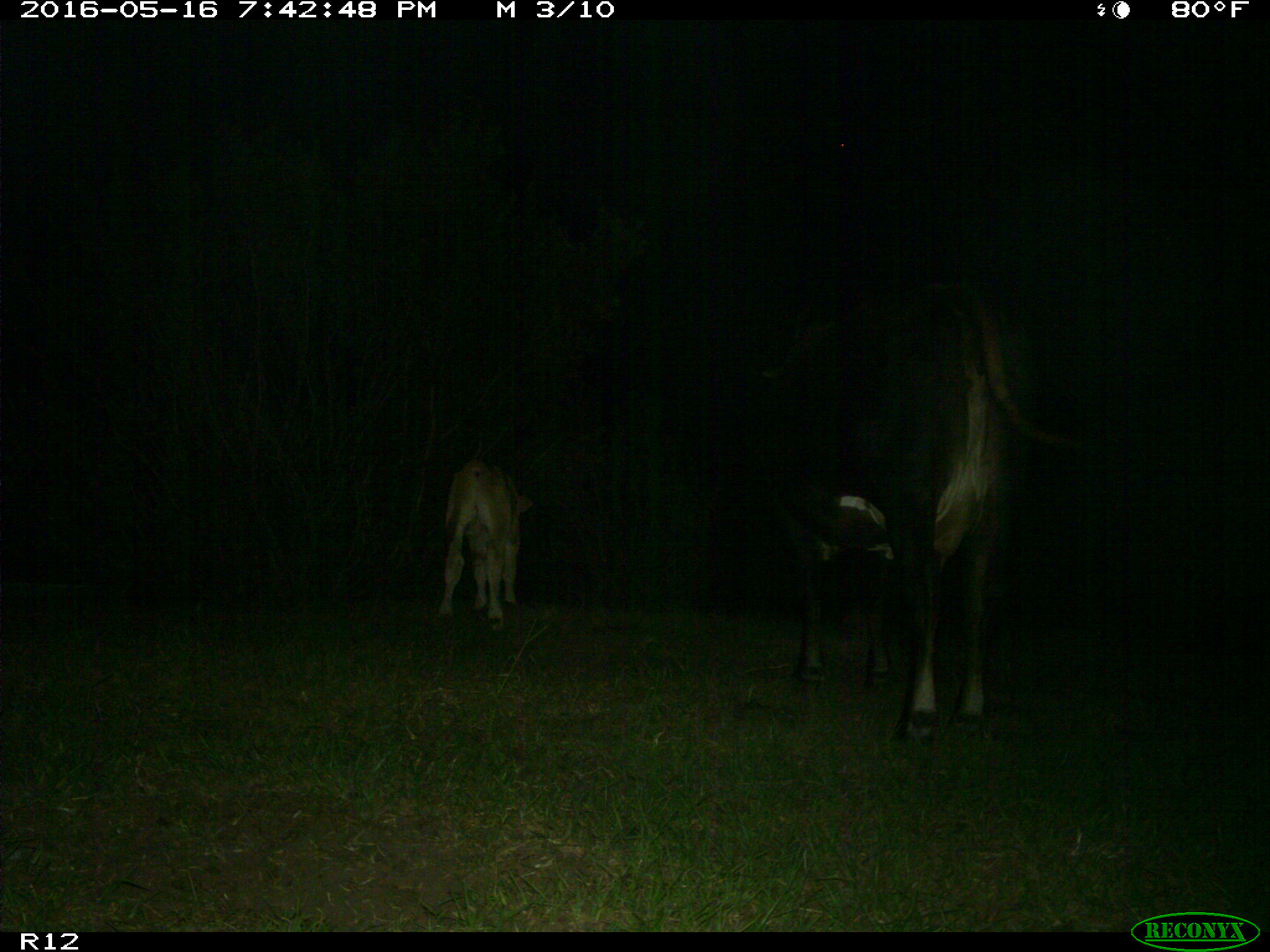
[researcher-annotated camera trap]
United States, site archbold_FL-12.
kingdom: Animalia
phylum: Chordata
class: Mammalia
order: Artiodactyla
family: Bovidae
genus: Bos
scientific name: Bos taurus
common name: domestic cow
Bos taurus (domestic cow).